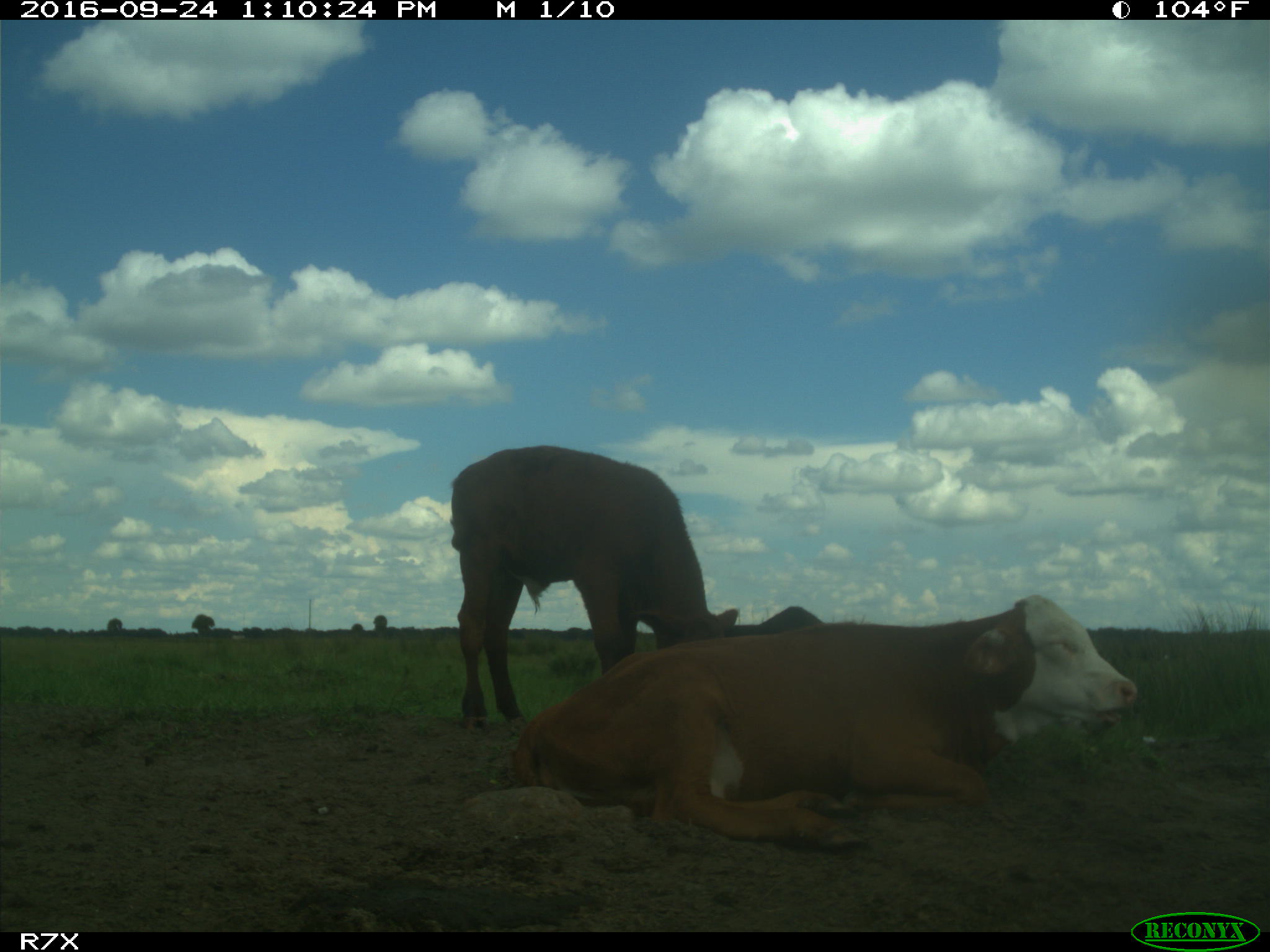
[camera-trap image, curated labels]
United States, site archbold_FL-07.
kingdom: Animalia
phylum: Chordata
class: Mammalia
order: Artiodactyla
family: Bovidae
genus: Bos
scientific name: Bos taurus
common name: domestic cow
Bos taurus (domestic cow).